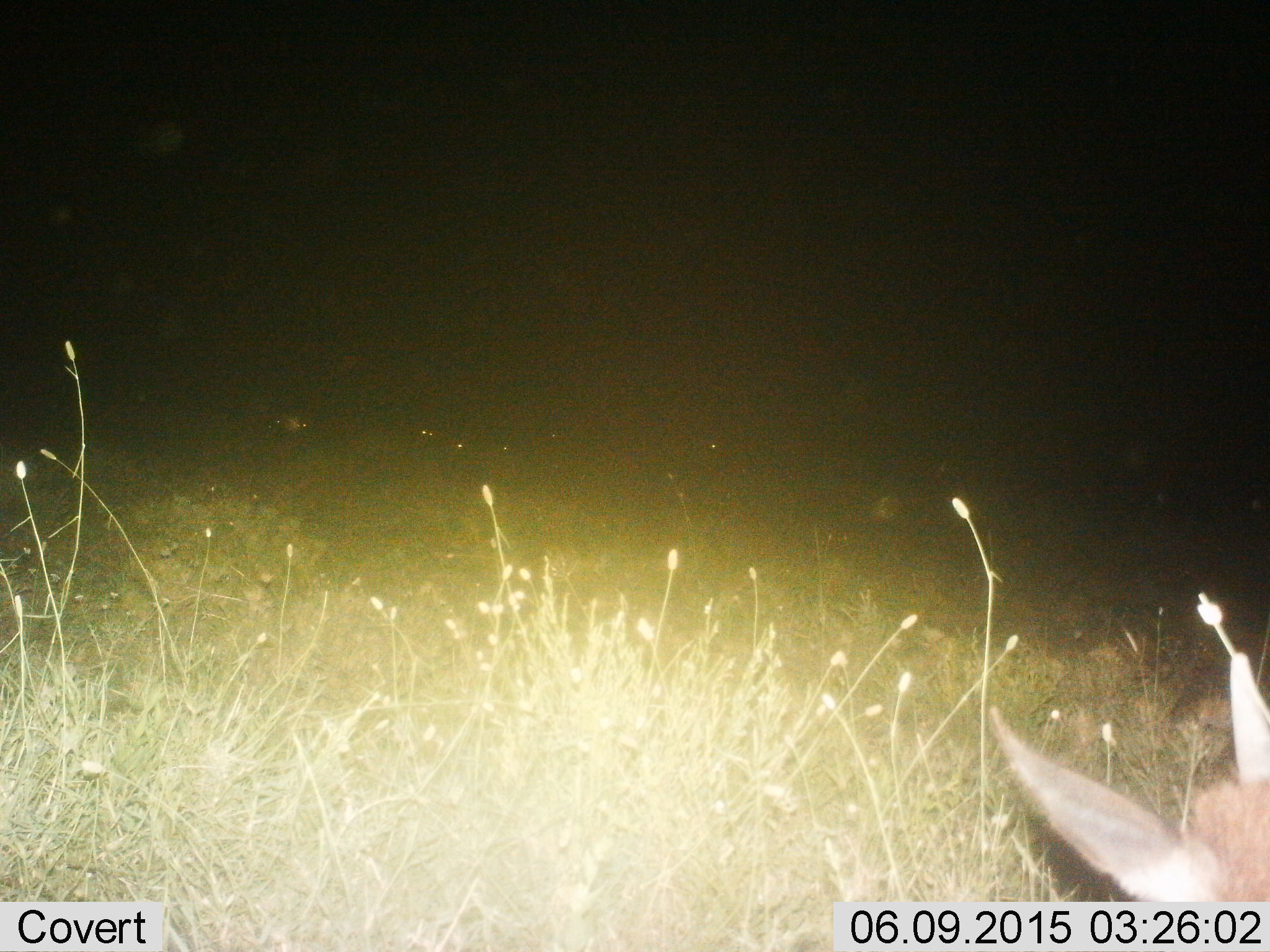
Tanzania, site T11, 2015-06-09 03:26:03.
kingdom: Animalia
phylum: Chordata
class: Mammalia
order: Artiodactyla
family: Bovidae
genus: Connochaetes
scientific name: Connochaetes taurinus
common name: blue wildebeest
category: wildebeest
Wildebeest (blue wildebeest) (Connochaetes taurinus), count 6. Behavior (volunteer vote fractions): standing 50%, resting 75%, moving 25%, interacting 0%. Young present (vote fraction): 75%. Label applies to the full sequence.